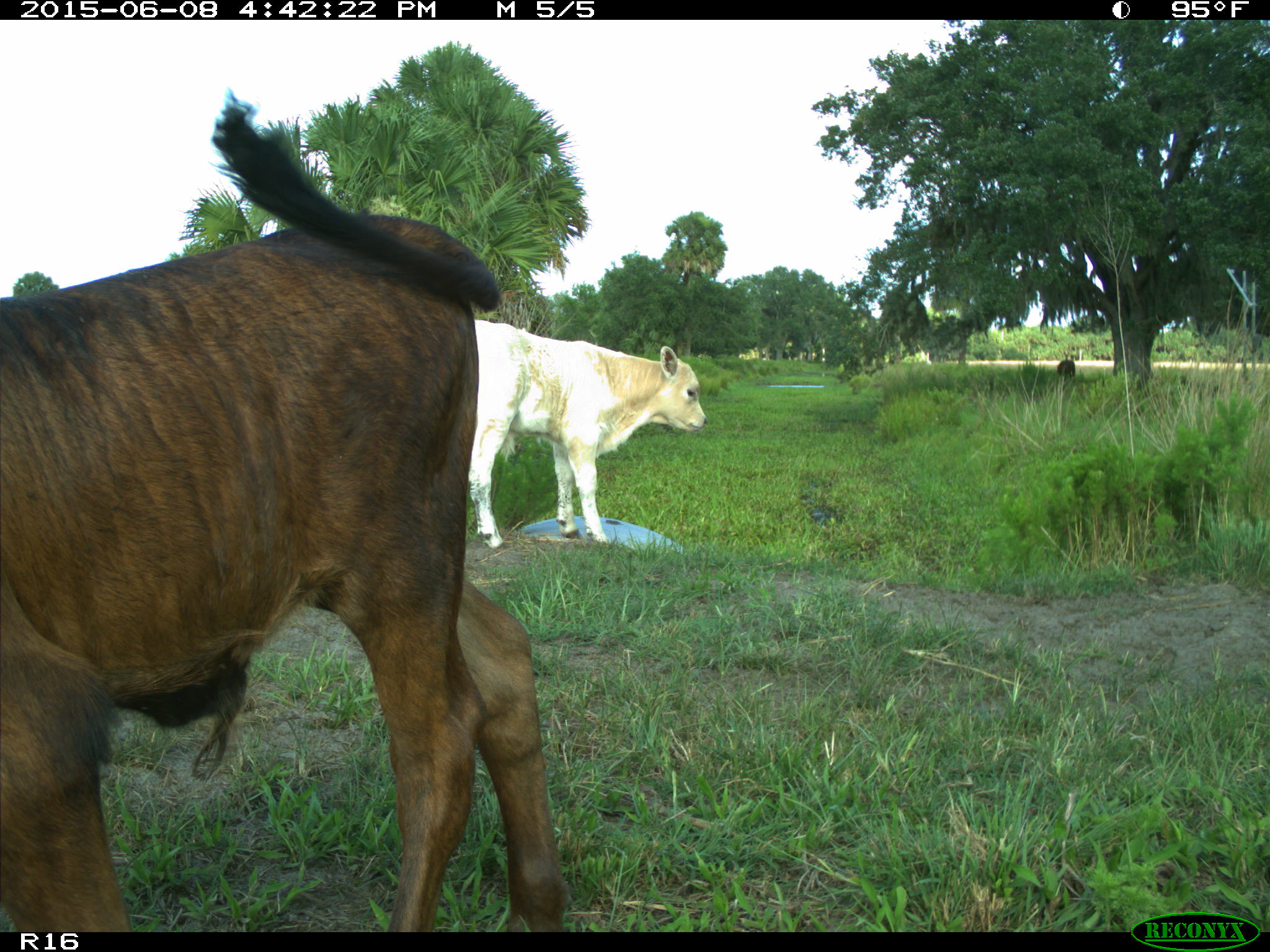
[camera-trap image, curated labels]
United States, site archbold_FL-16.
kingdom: Animalia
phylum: Chordata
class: Mammalia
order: Artiodactyla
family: Bovidae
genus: Bos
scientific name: Bos taurus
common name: domestic cow